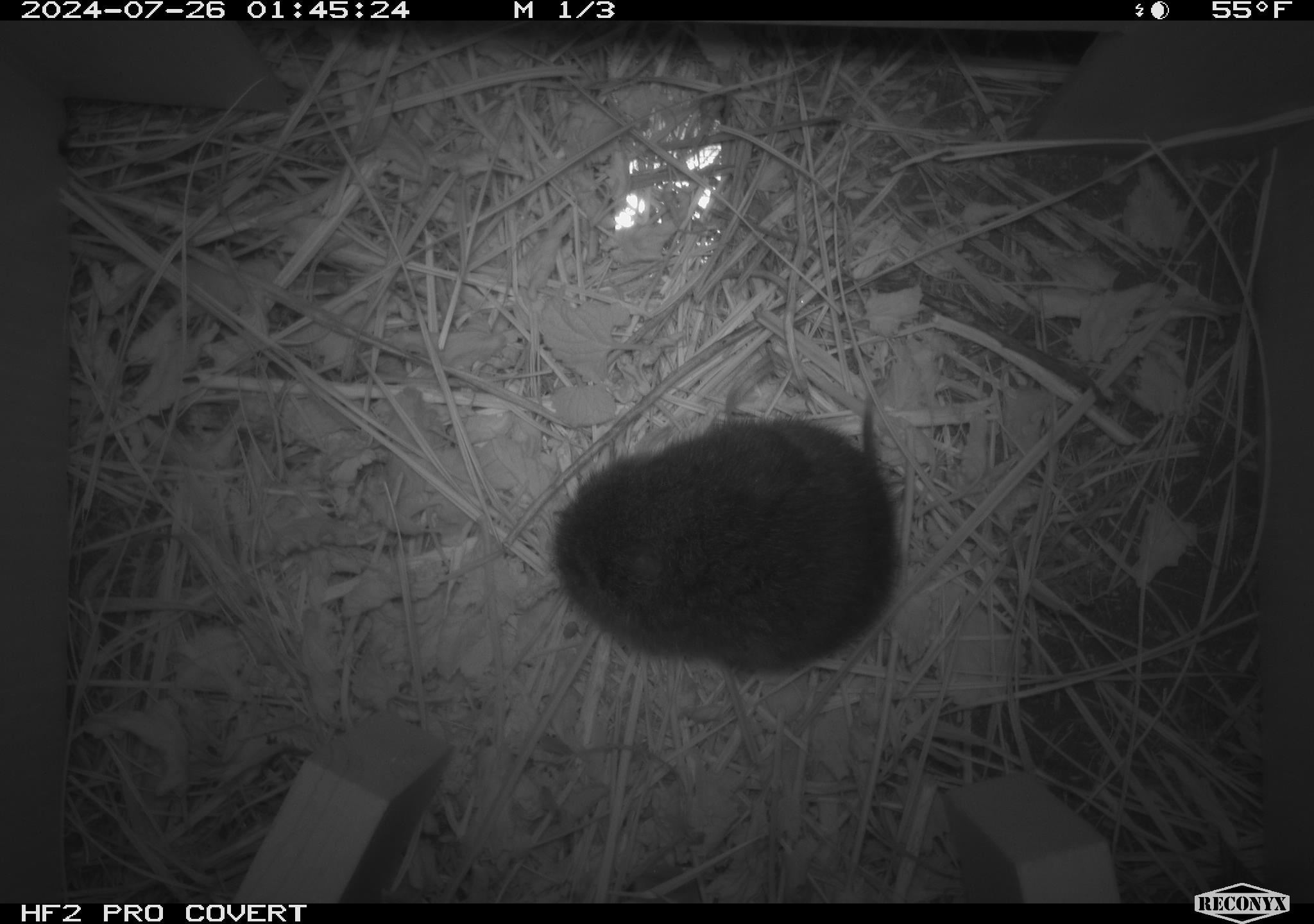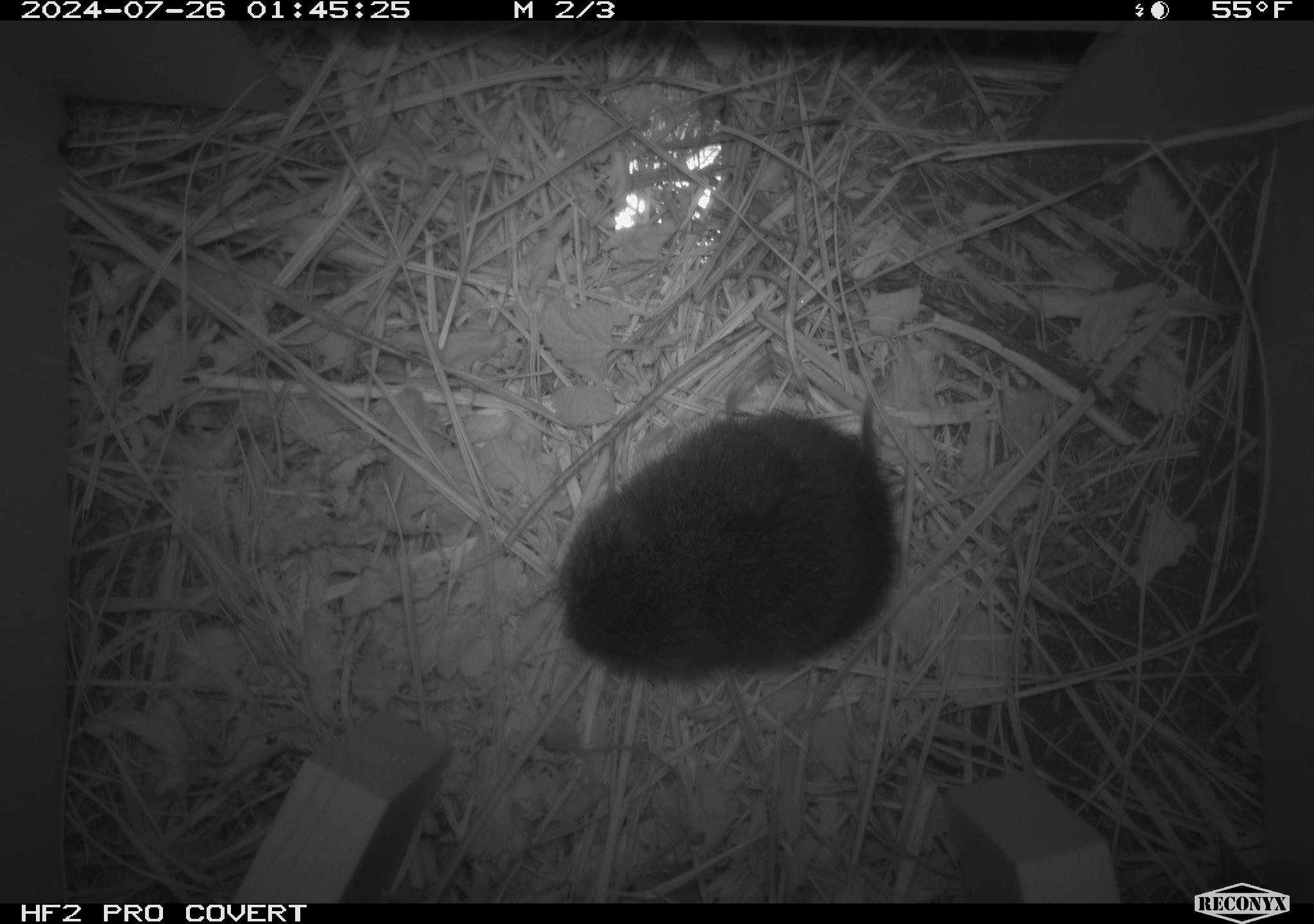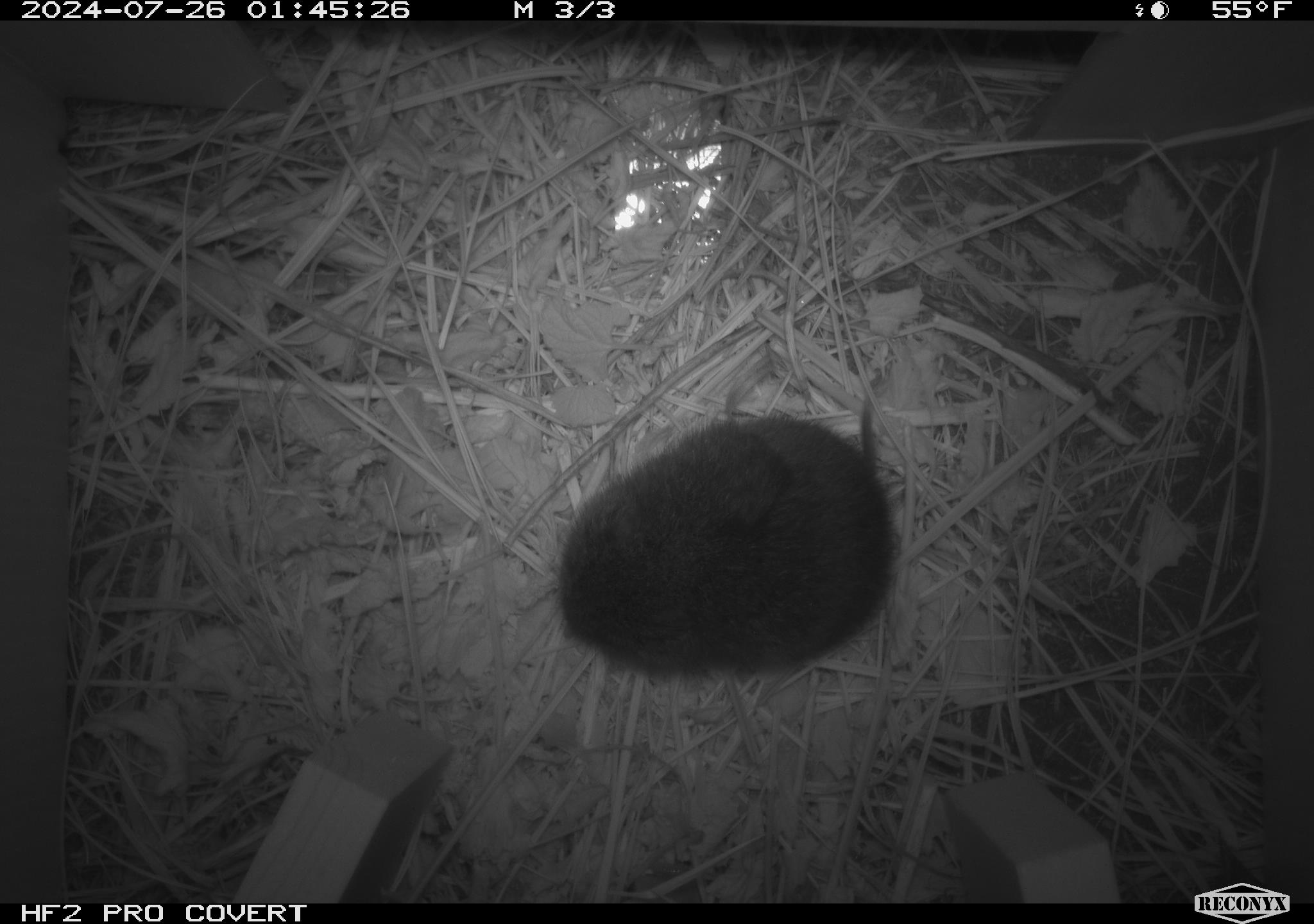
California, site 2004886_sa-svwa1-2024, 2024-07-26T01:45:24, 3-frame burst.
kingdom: Animalia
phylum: Chordata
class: Mammalia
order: Rodentia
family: Cricetidae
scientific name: Arvicolinae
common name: voles, lemmings, and muskrats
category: arvicolinae subfamily